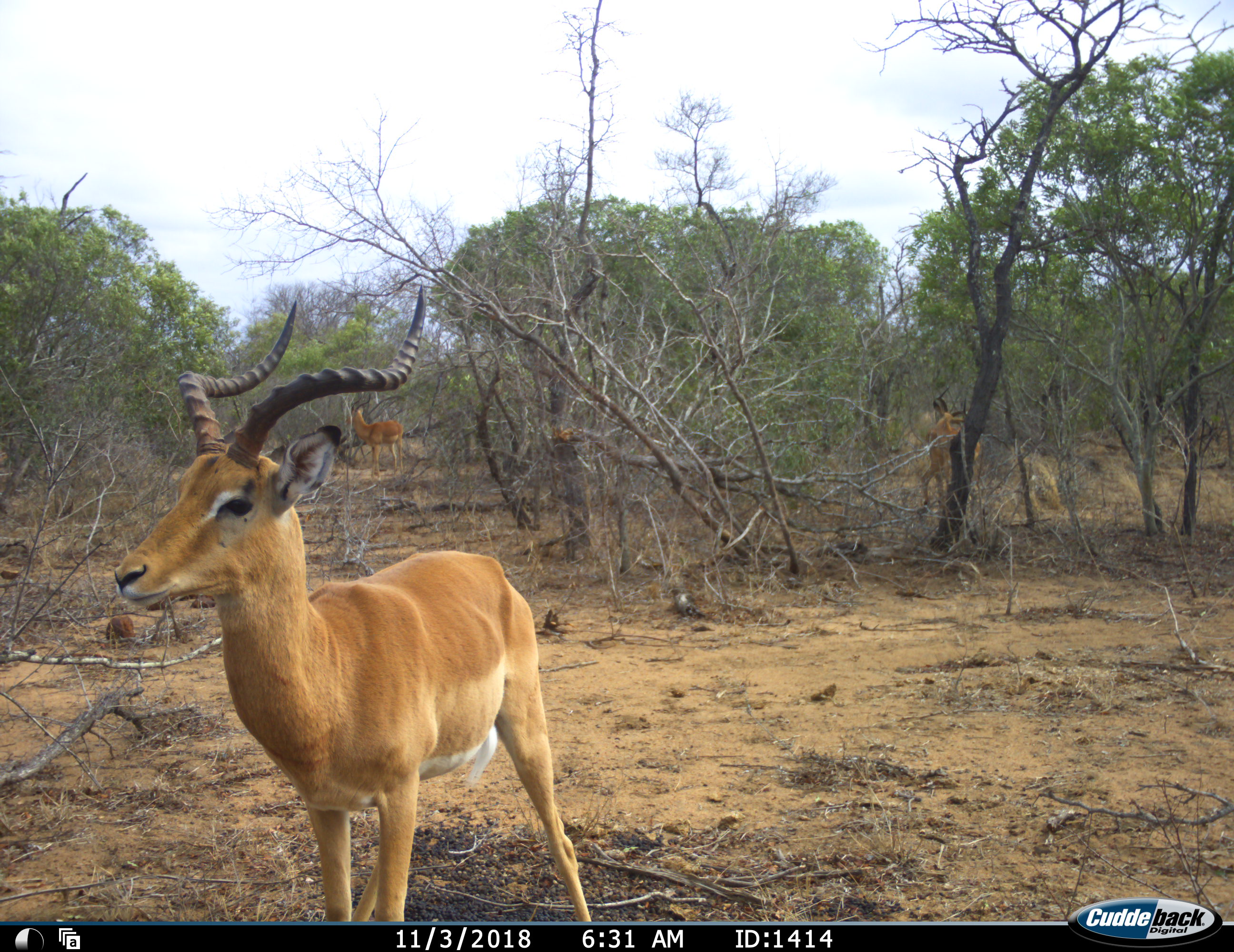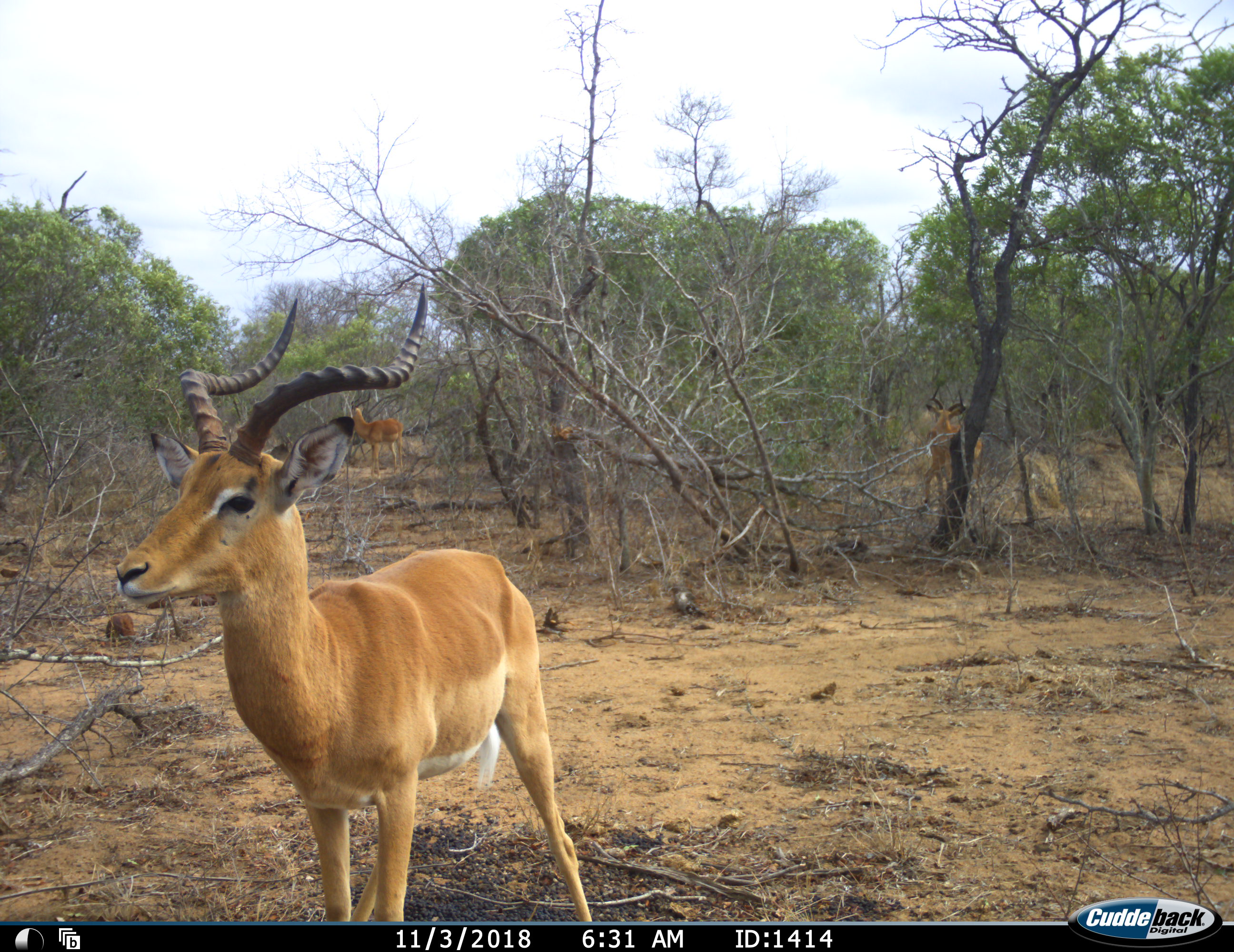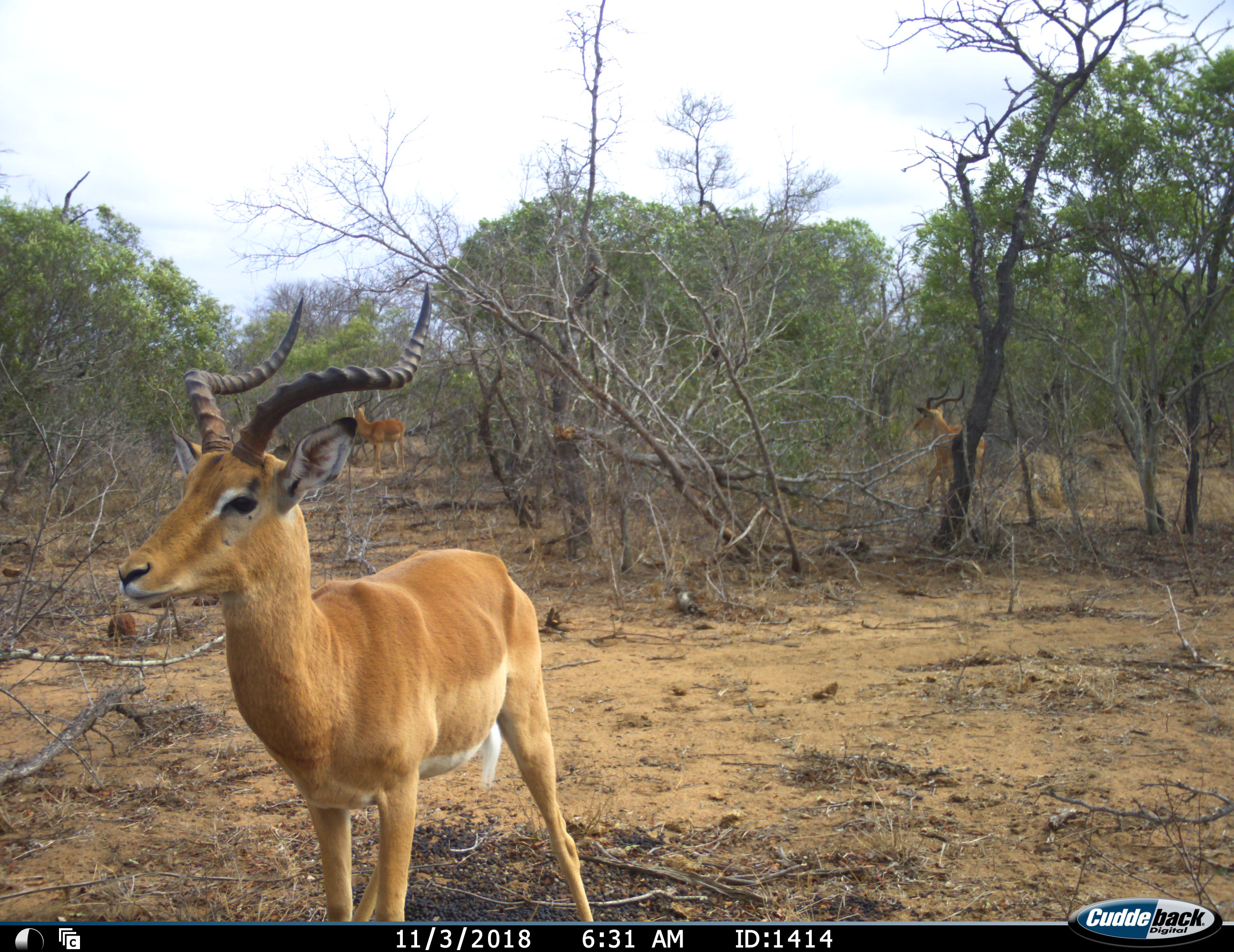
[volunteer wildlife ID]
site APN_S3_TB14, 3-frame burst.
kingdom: Animalia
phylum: Chordata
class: Mammalia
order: Artiodactyla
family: Bovidae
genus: Aepyceros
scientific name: Aepyceros melampus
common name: impala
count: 3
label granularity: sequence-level